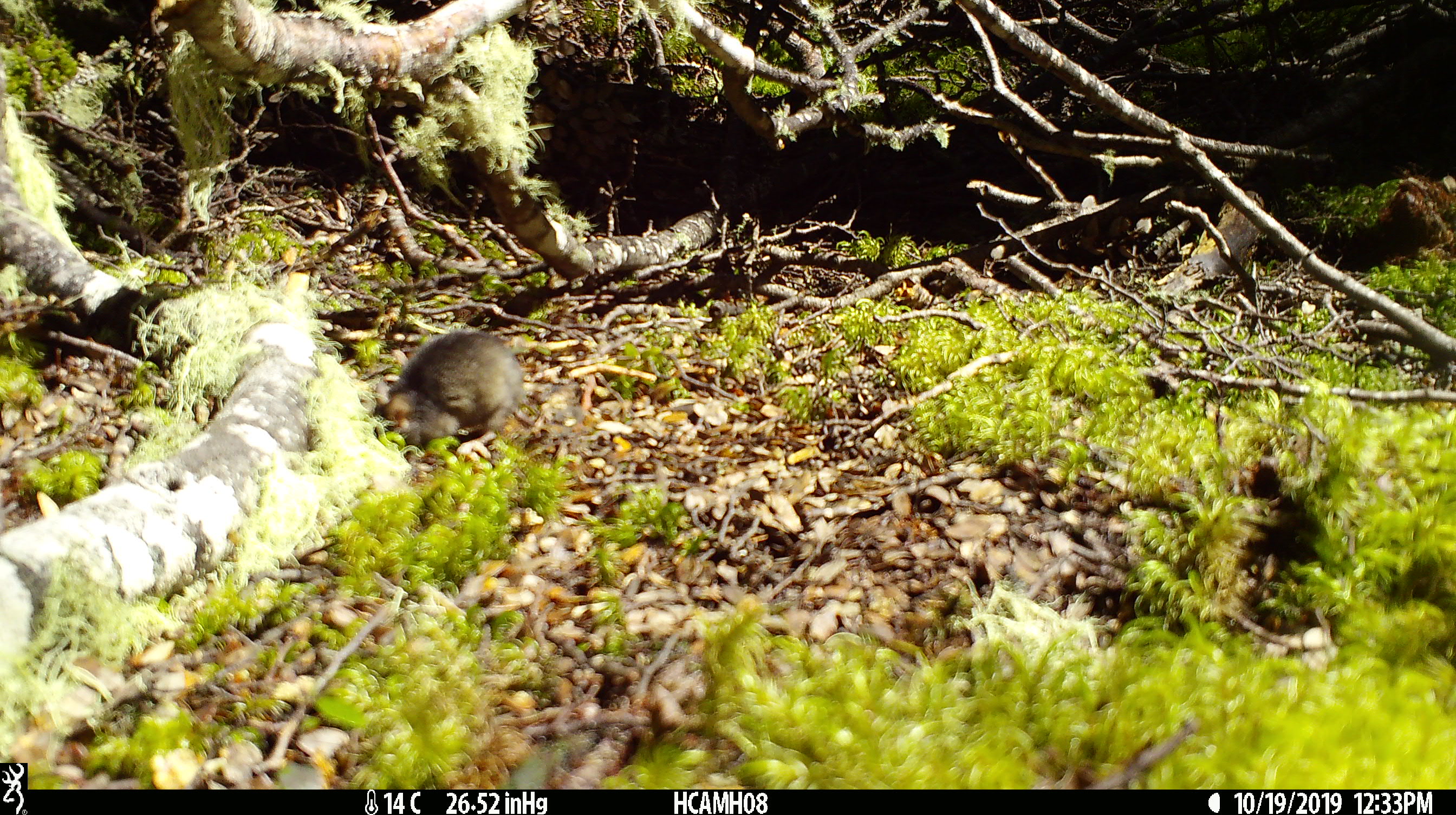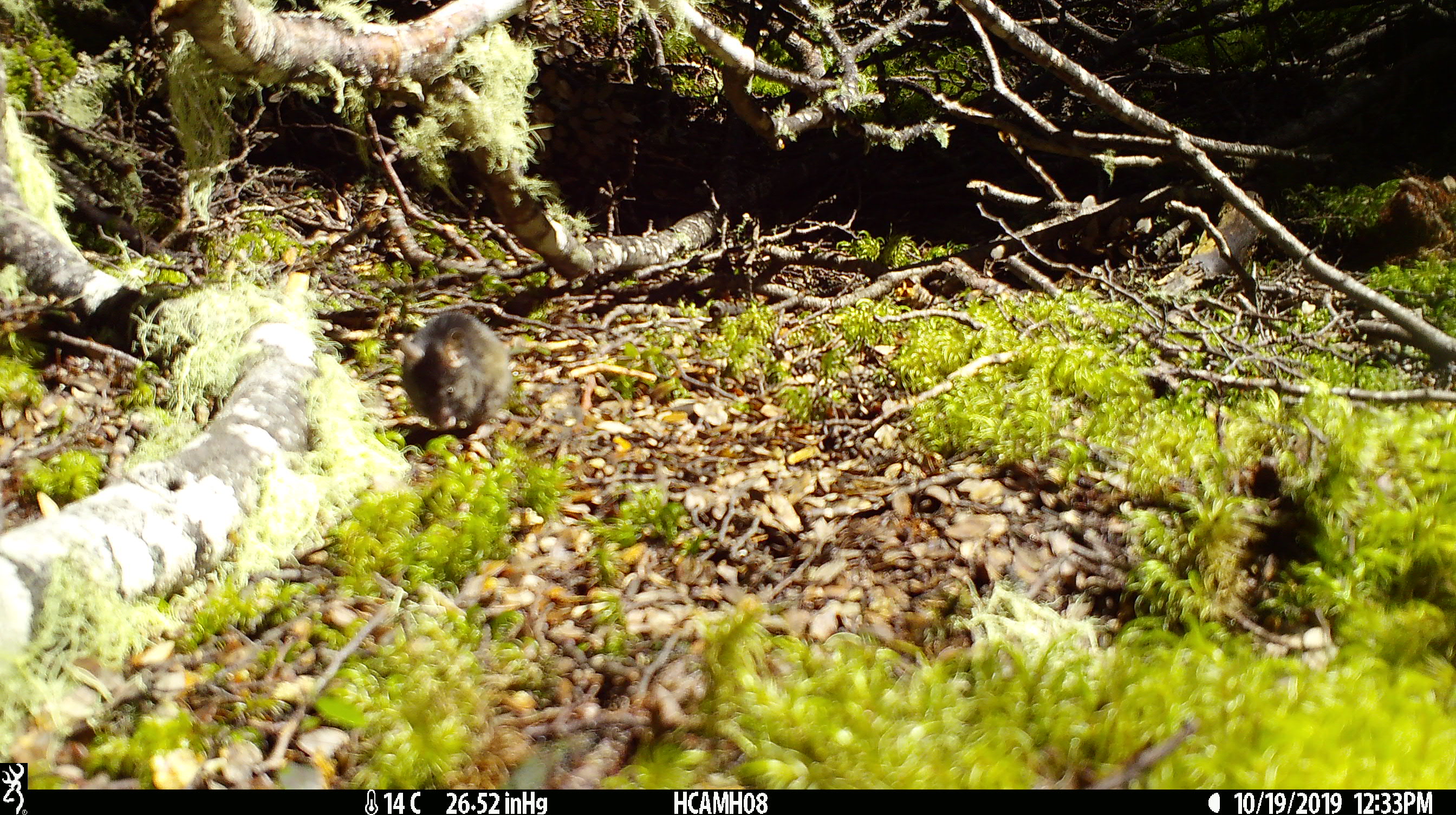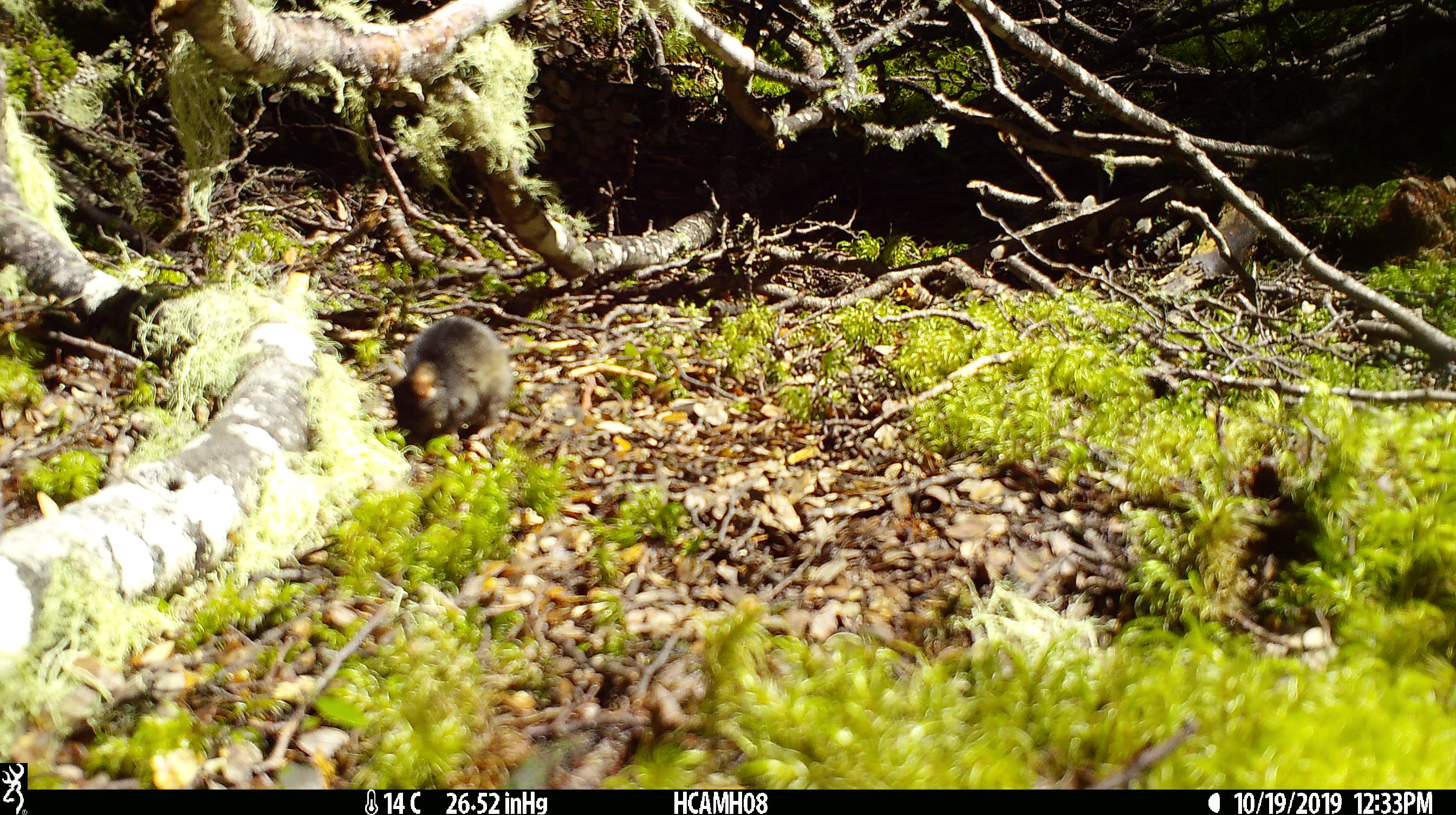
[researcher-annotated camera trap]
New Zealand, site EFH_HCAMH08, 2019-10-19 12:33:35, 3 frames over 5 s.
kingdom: Animalia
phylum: Chordata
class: Mammalia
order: Rodentia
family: Muridae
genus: Mus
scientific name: Mus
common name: mouse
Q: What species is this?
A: Mouse (Mus).